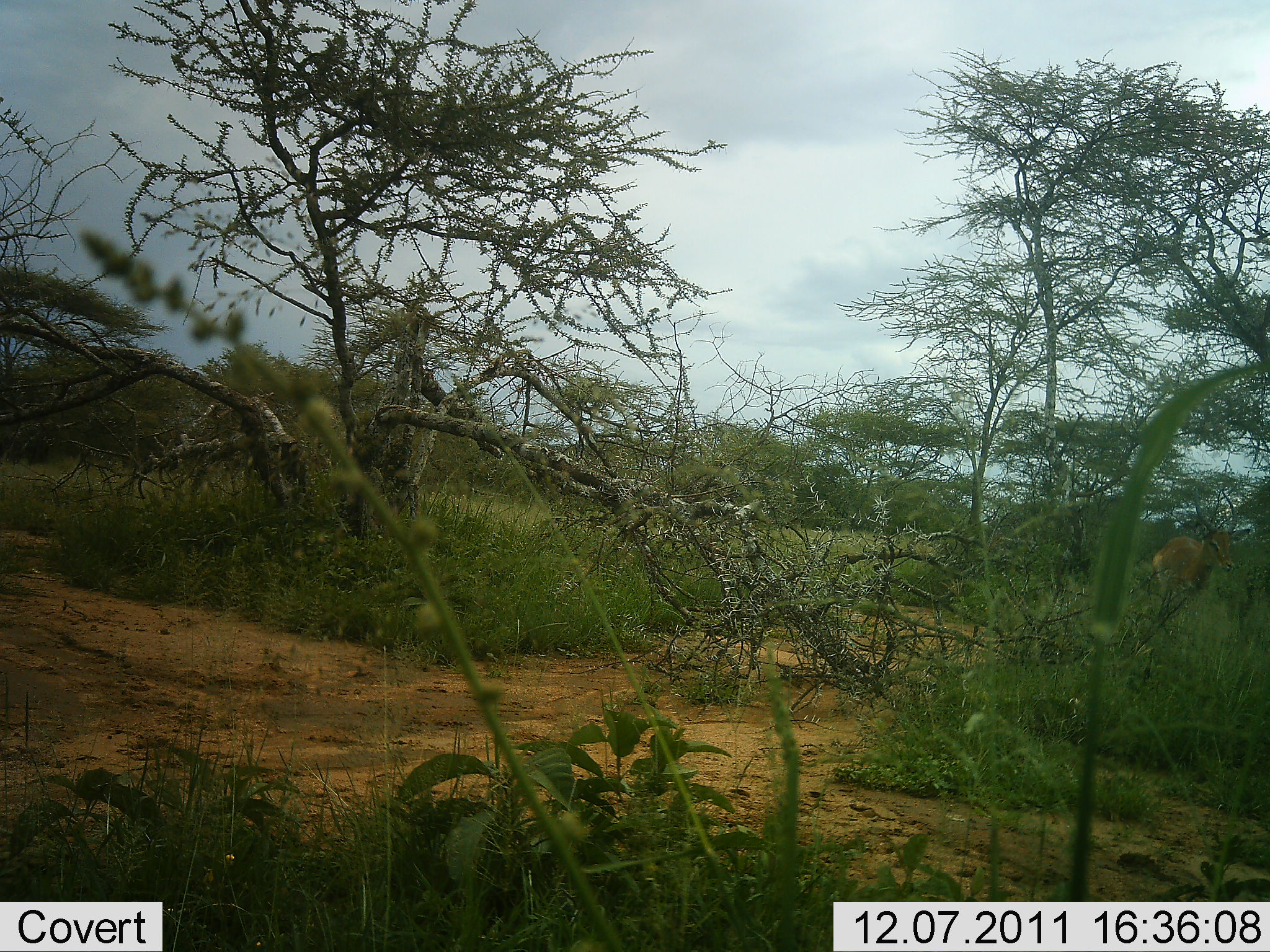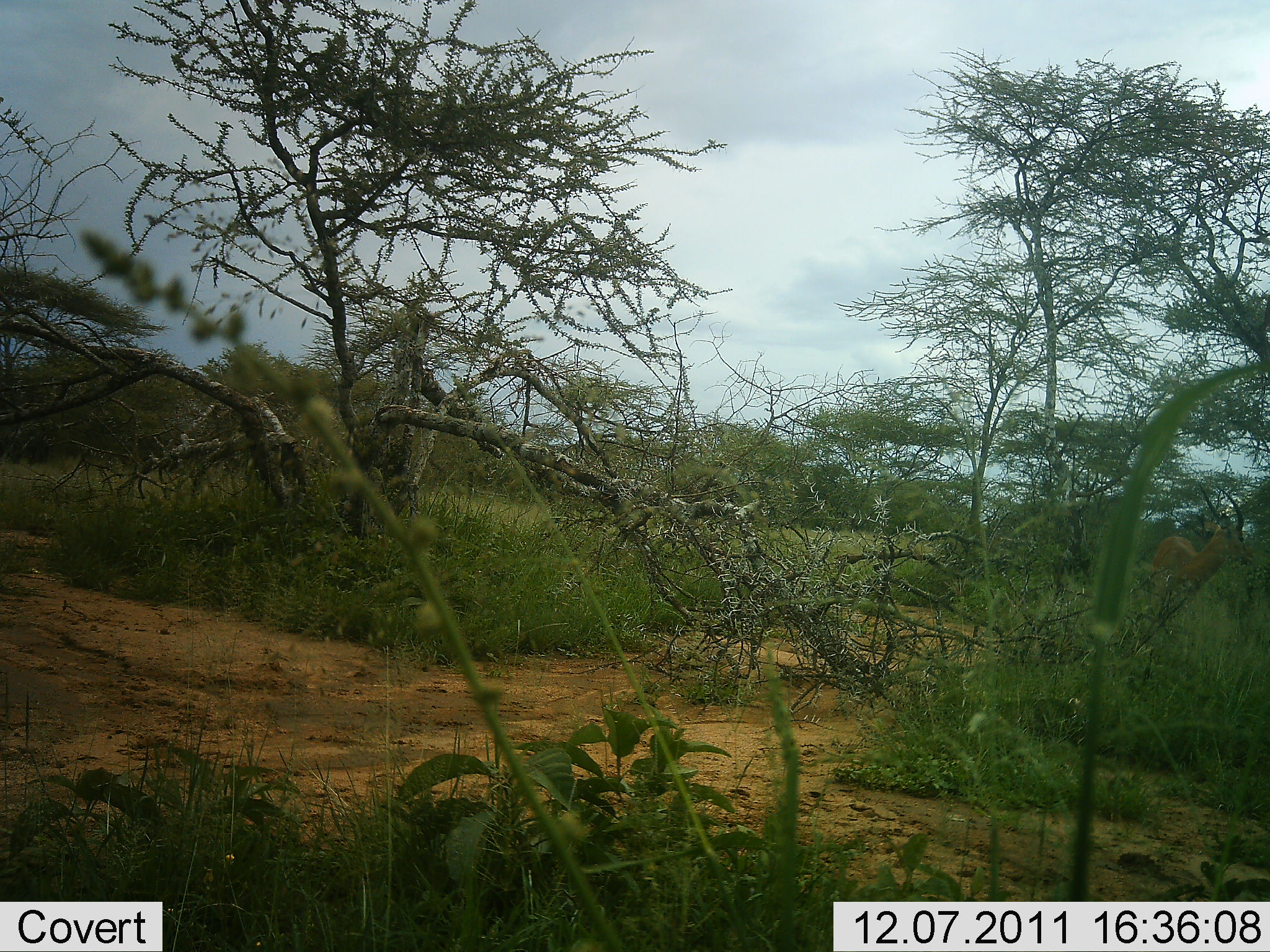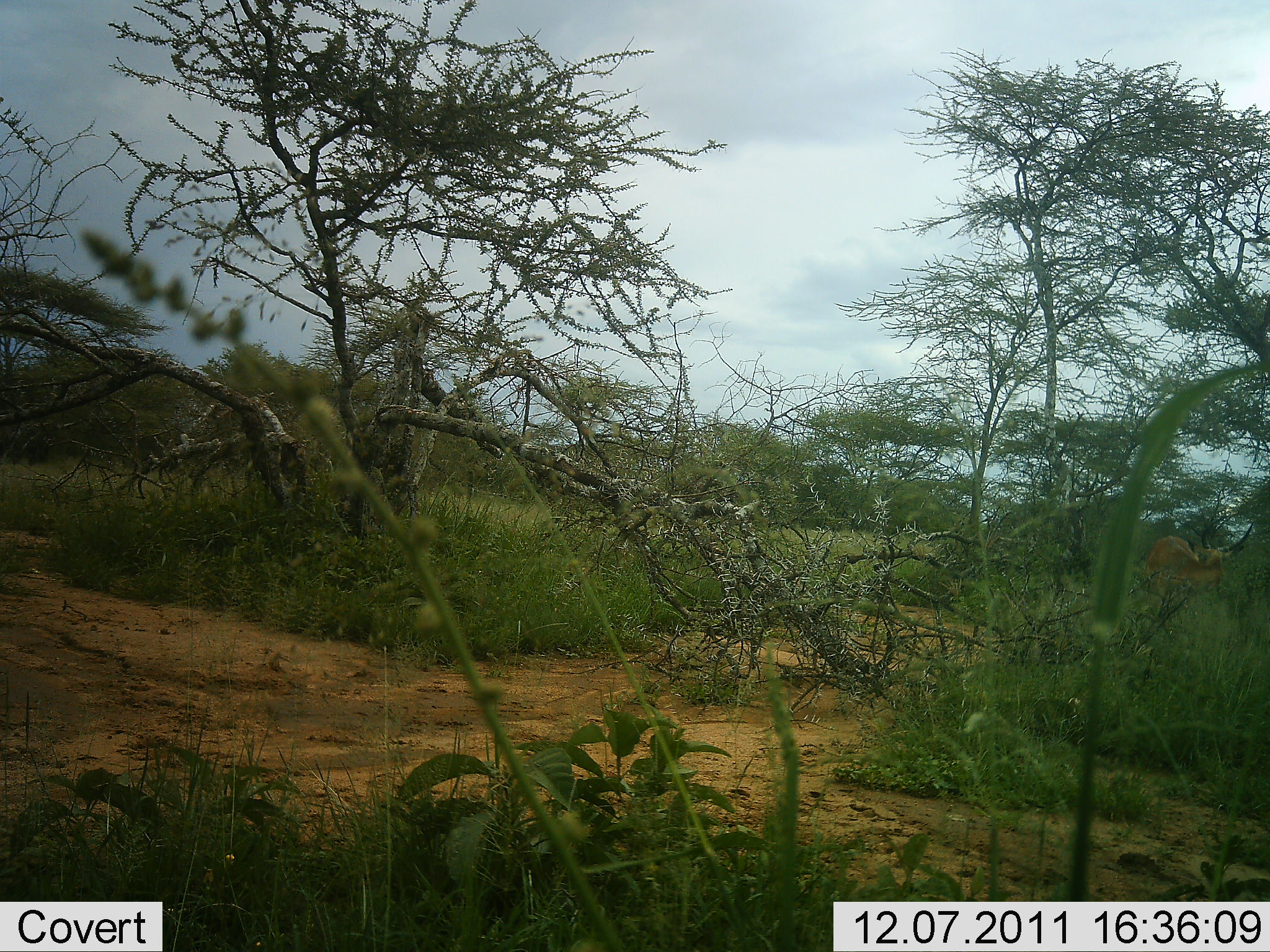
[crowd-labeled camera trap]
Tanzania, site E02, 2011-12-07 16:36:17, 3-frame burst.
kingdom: Animalia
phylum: Chordata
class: Mammalia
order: Artiodactyla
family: Bovidae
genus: Nanger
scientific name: Nanger granti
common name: grant's gazelle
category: gazellegrants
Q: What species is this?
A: Gazellegrants (grant's gazelle) (Nanger granti).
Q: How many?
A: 1.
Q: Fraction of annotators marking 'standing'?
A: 56%.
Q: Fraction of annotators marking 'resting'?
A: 0%.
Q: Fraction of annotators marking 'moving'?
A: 44%.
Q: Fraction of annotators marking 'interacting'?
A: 0%.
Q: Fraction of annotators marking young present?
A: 0%.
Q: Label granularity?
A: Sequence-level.